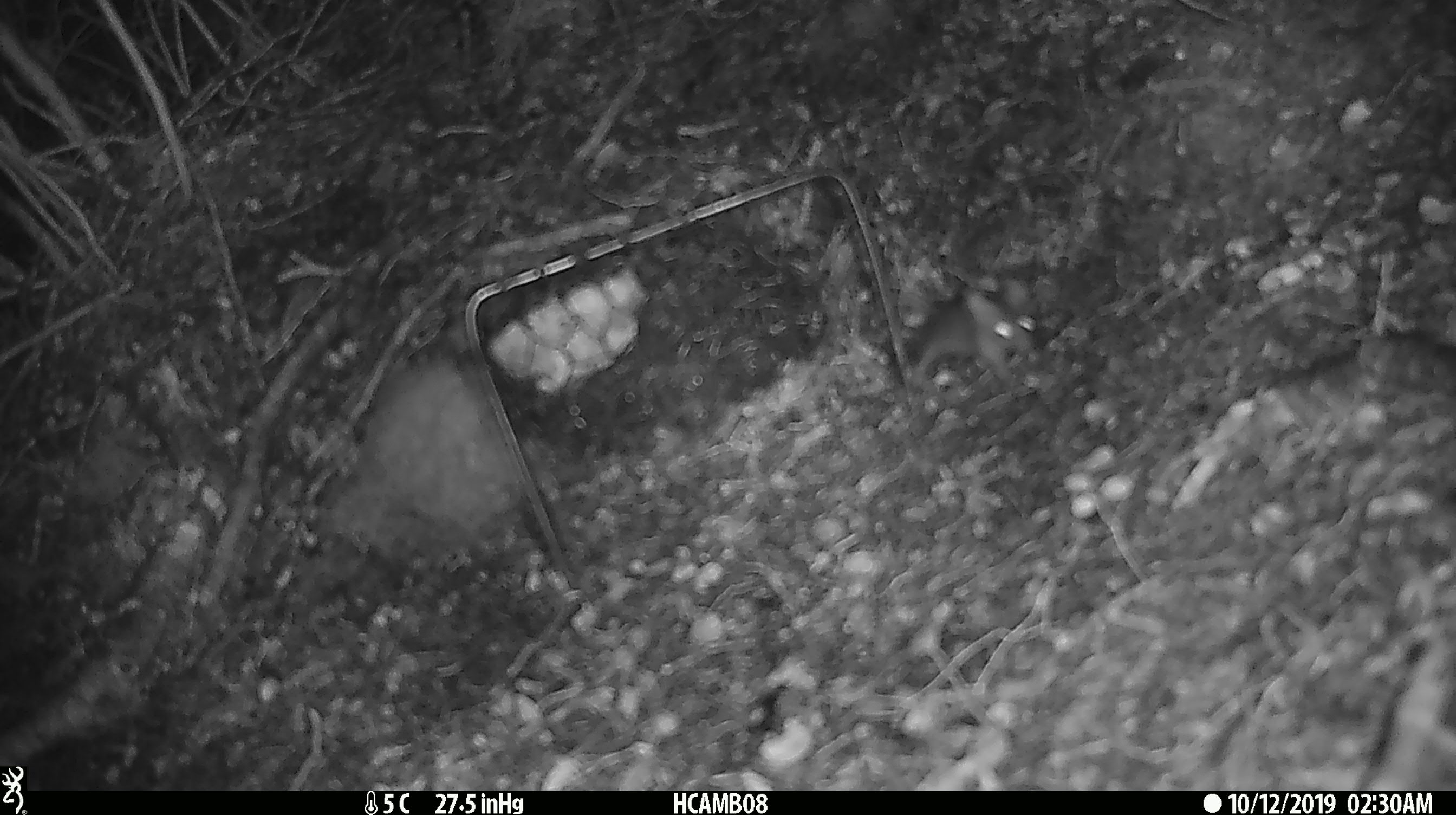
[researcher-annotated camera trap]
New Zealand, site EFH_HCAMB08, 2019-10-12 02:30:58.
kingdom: Animalia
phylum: Chordata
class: Mammalia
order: Rodentia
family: Muridae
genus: Mus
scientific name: Mus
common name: mouse